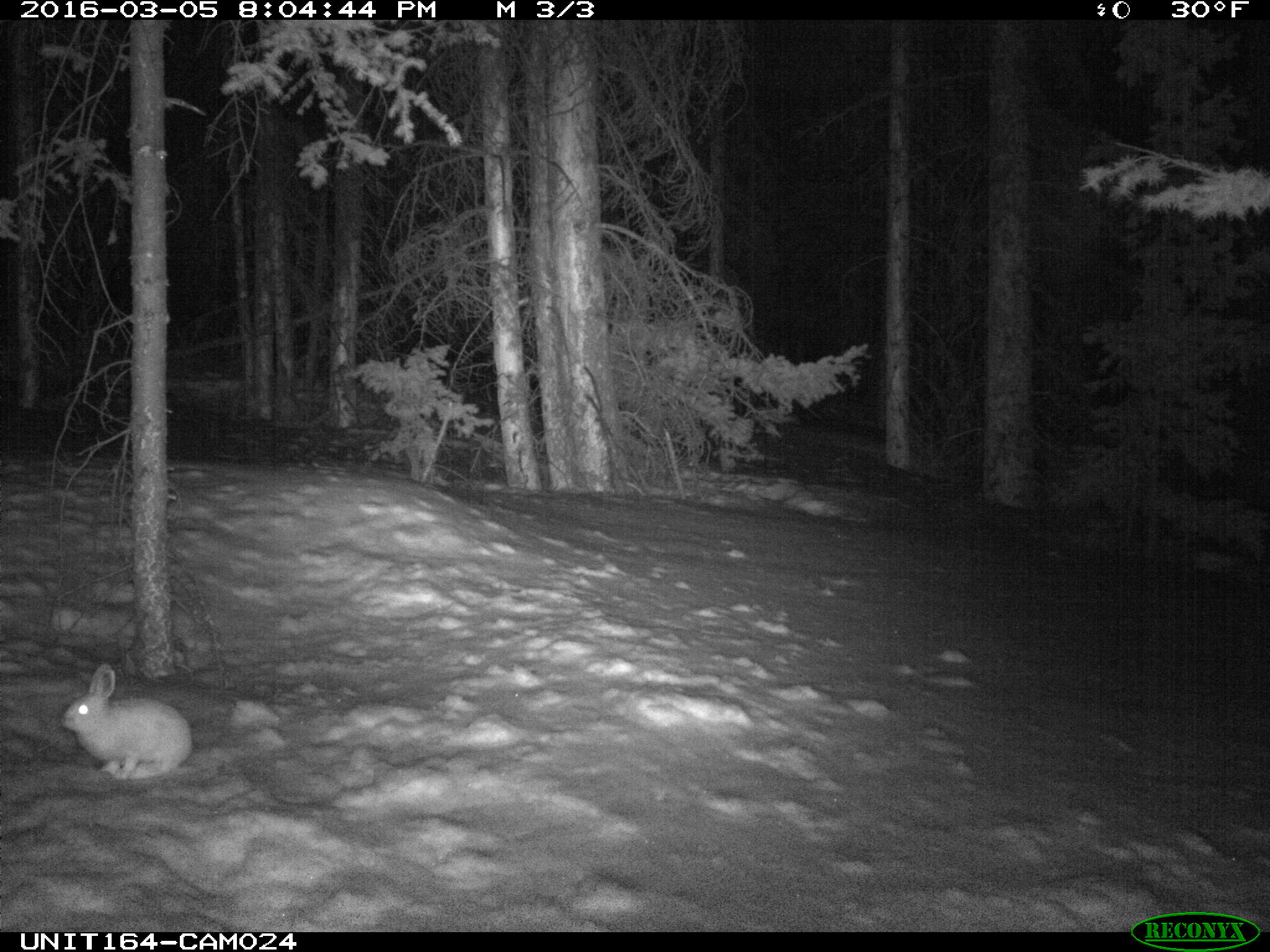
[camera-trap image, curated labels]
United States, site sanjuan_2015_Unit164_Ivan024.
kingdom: Animalia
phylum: Chordata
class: Mammalia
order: Lagomorpha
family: Leporidae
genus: Lepus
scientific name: Lepus americanus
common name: snowshoe hare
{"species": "Lepus americanus (snowshoe hare)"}